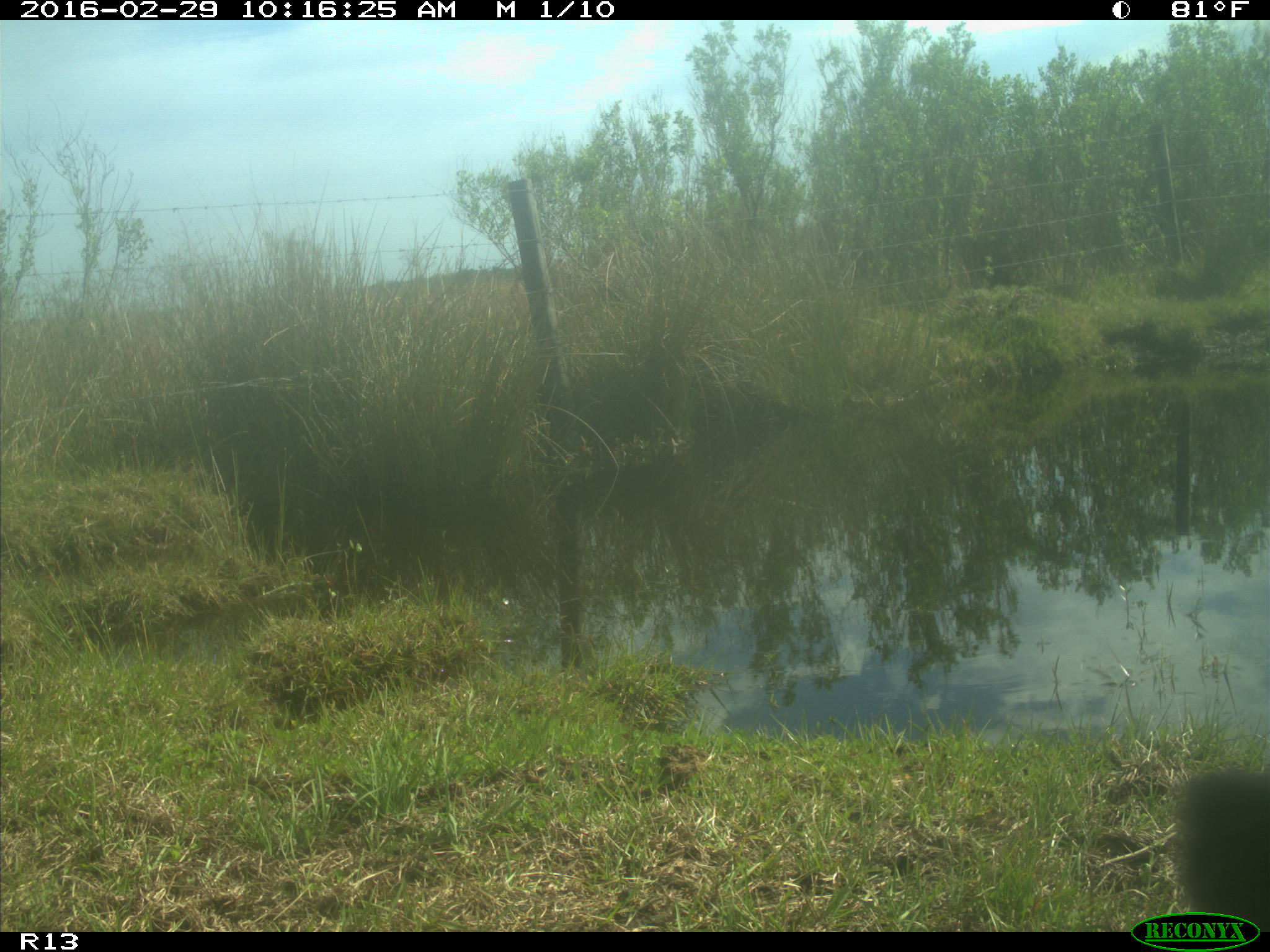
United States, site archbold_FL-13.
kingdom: Animalia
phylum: Chordata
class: Mammalia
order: Artiodactyla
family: Bovidae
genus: Bos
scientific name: Bos taurus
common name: domestic cow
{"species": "Bos taurus (domestic cow)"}